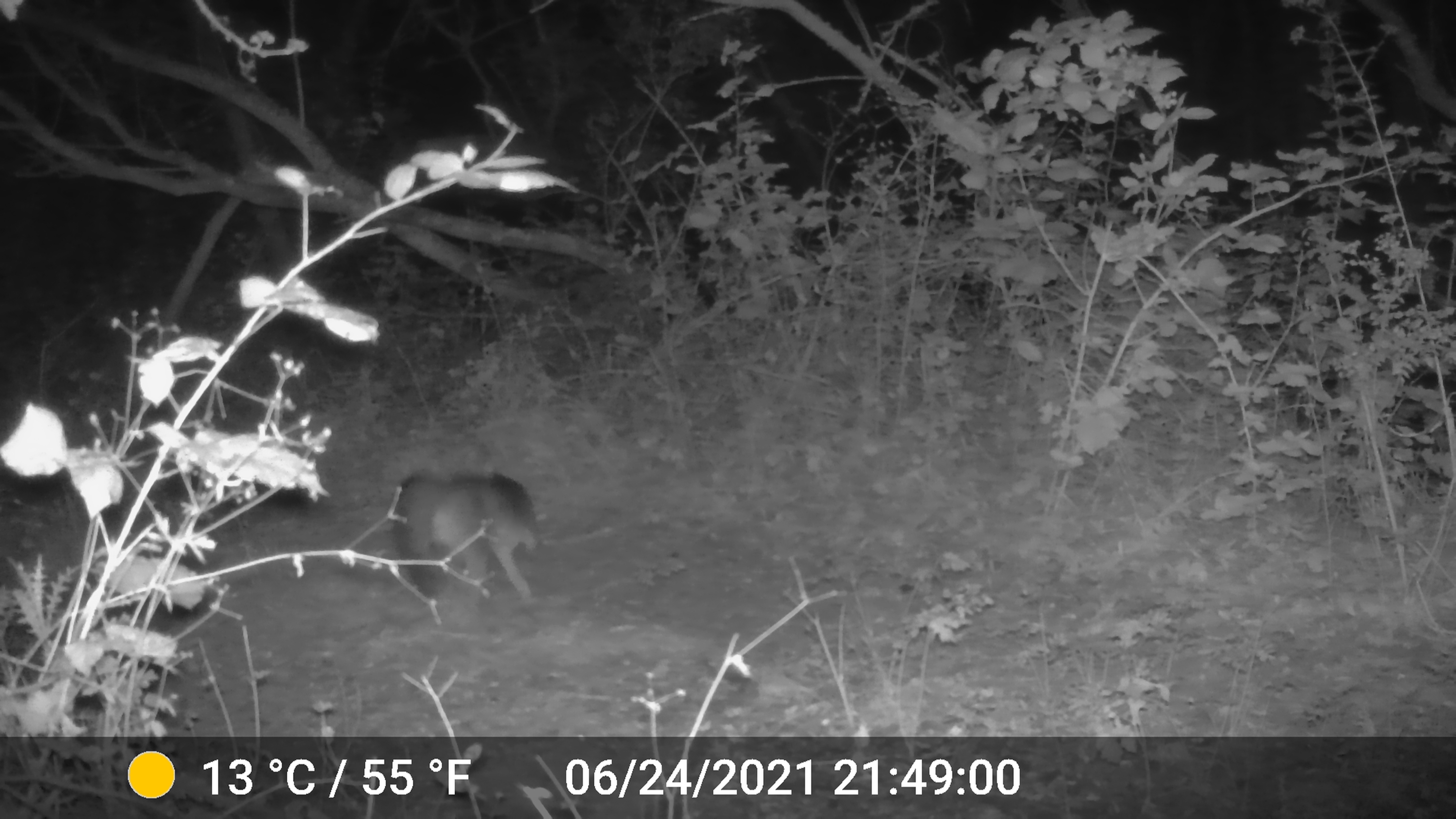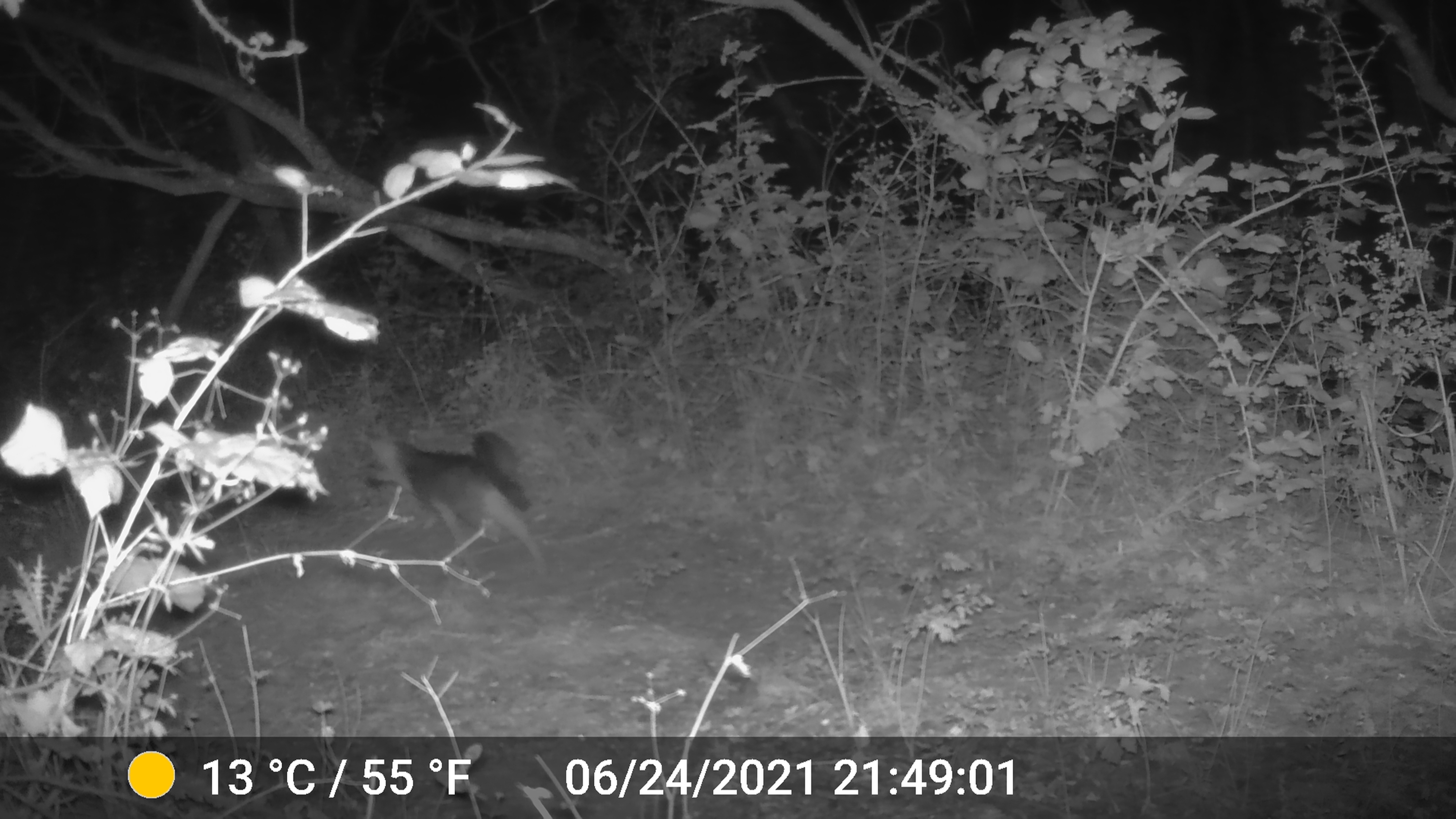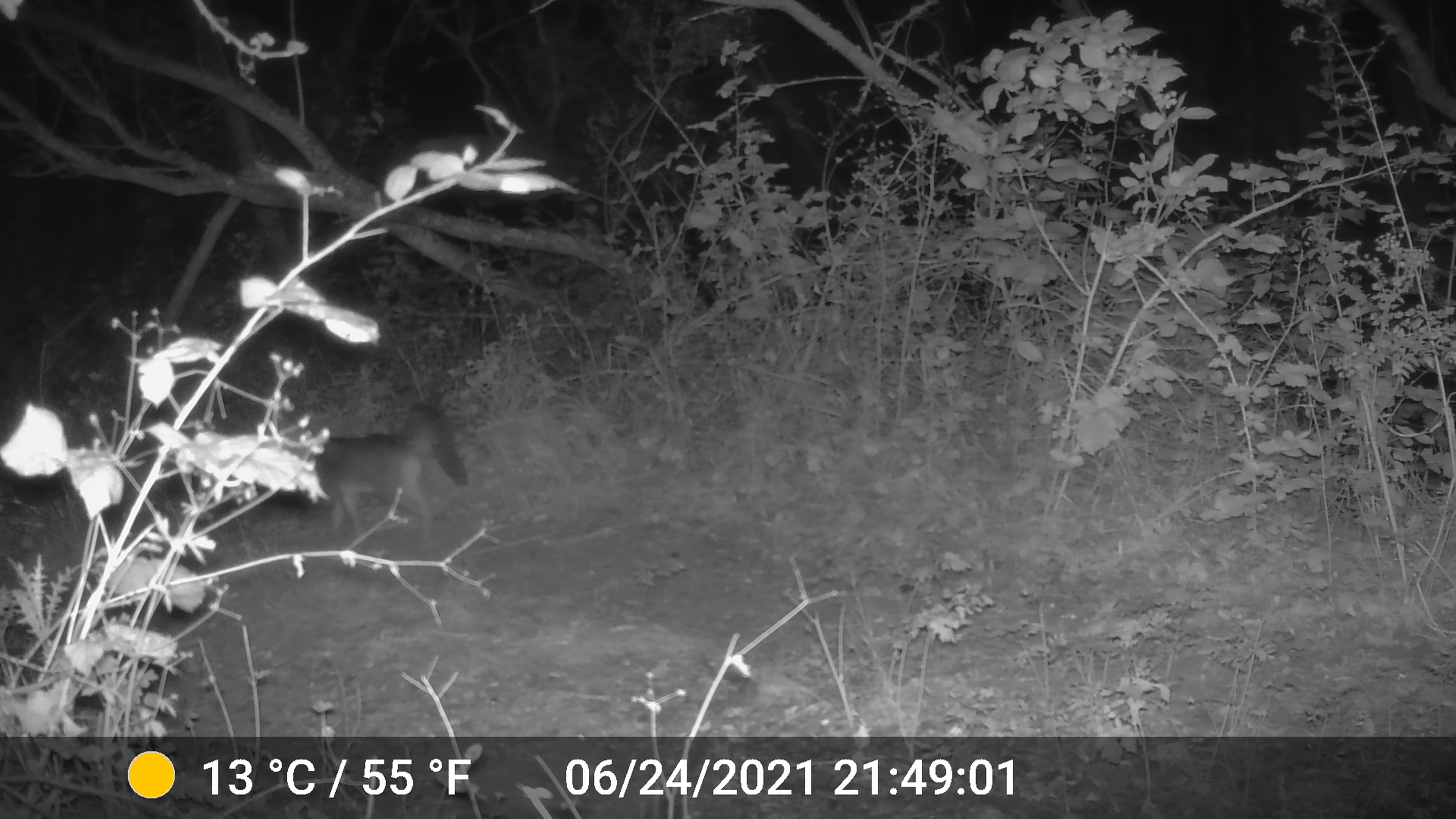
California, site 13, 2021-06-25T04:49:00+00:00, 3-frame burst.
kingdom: Animalia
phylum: Chordata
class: Mammalia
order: Carnivora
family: Canidae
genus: Urocyon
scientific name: Urocyon cinereoargenteus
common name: gray fox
Gray fox (Urocyon cinereoargenteus).